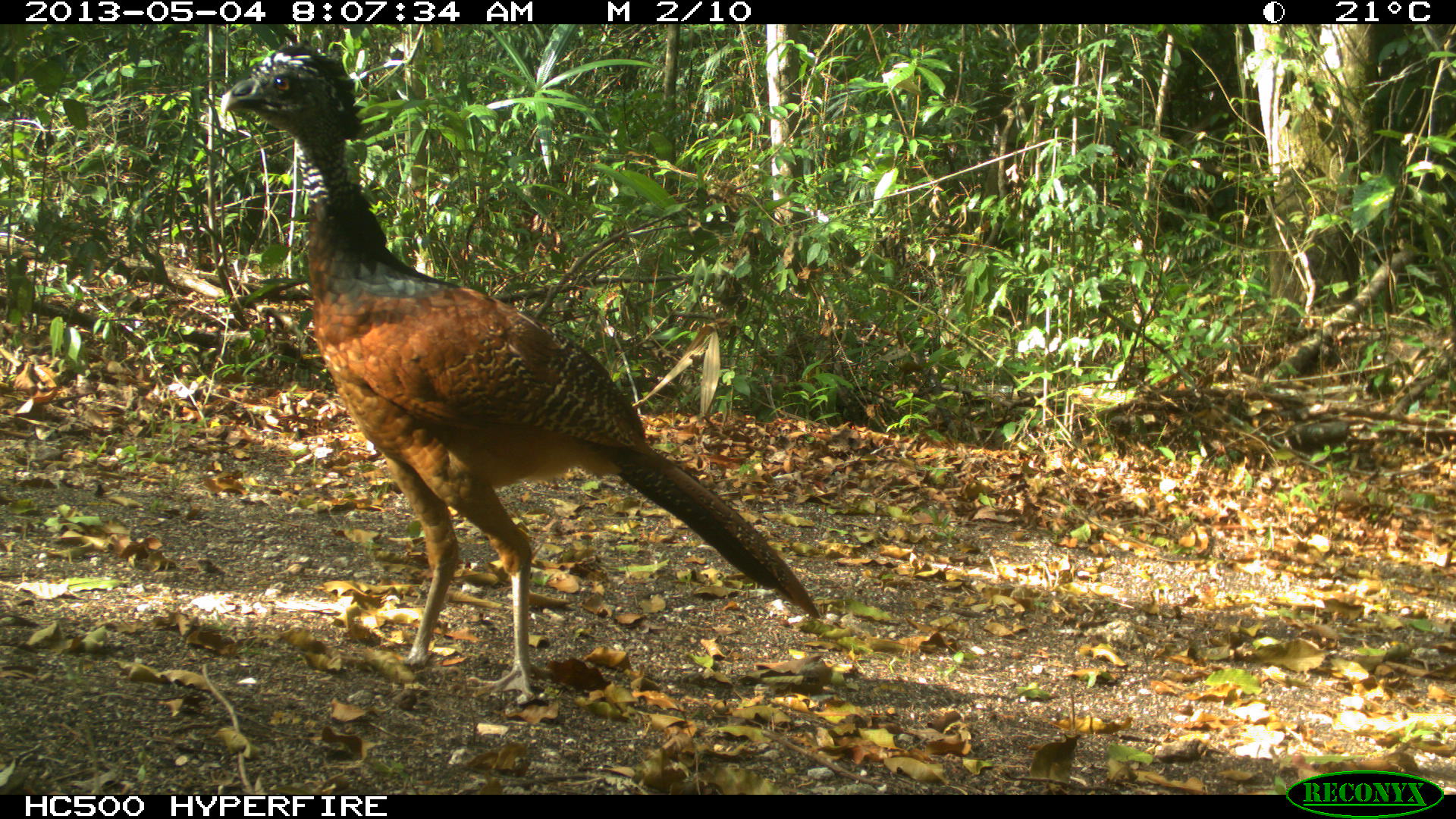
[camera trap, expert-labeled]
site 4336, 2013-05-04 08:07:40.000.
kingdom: Animalia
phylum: Chordata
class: Aves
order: Galliformes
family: Cracidae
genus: Crax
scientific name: Crax rubra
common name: great curassow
Crax rubra (great curassow), count 1, sex female.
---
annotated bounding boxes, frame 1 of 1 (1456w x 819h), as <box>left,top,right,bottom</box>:
crax rubra: <box>216,38,821,707</box>